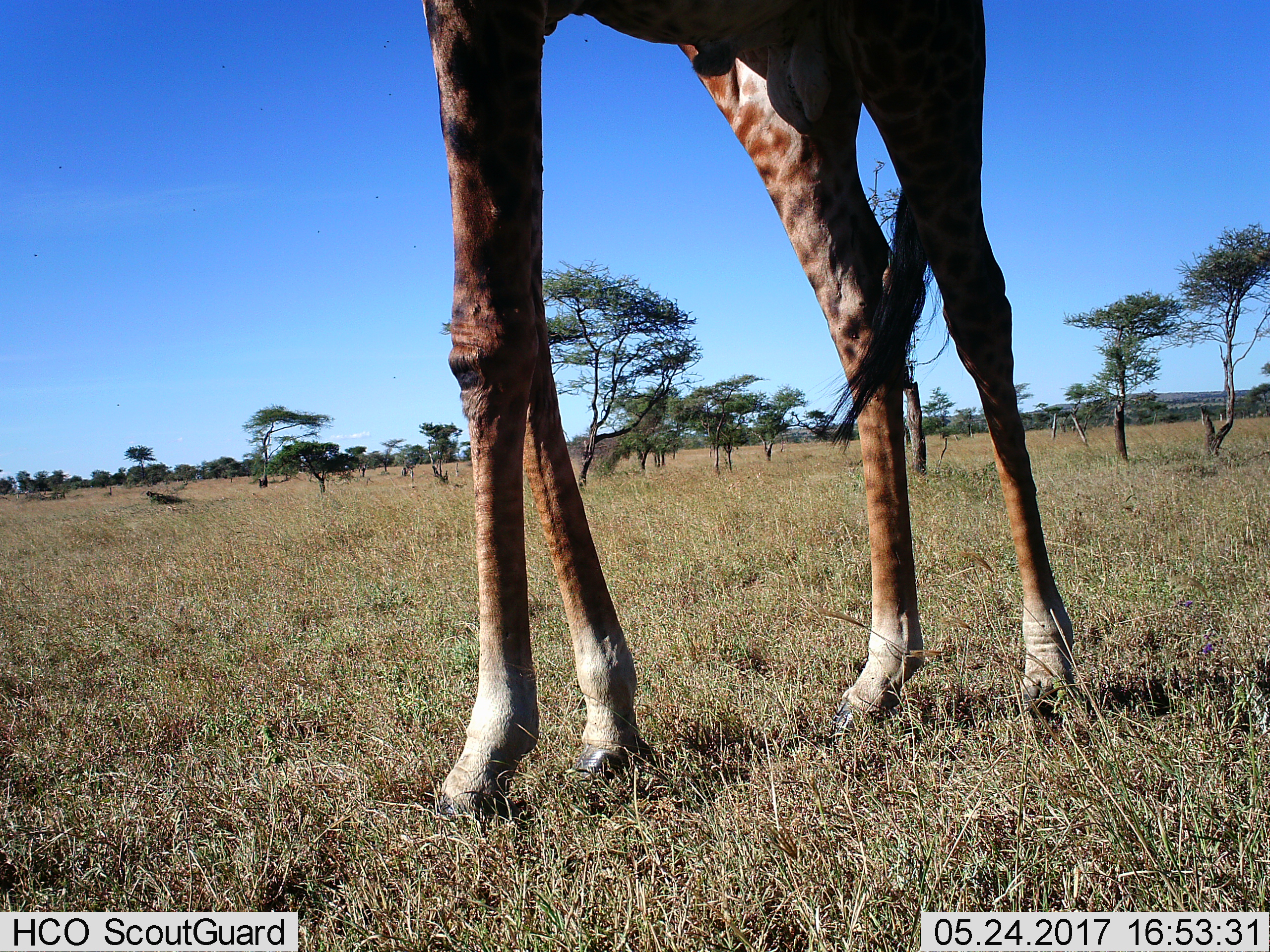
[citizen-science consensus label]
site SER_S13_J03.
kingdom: Animalia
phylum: Chordata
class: Mammalia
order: Artiodactyla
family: Giraffidae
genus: Giraffa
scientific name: Giraffa camelopardalis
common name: giraffe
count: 1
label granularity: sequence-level